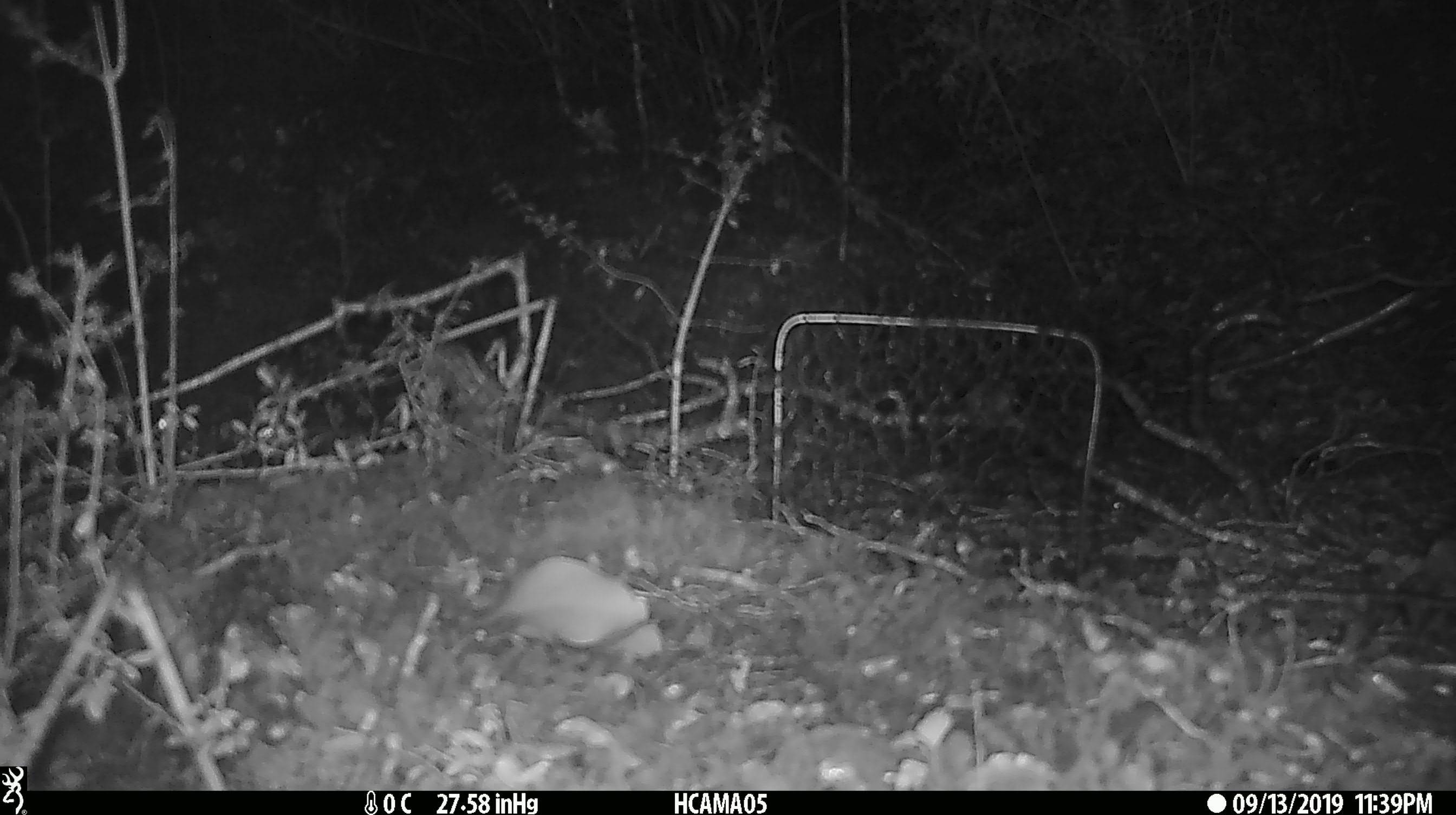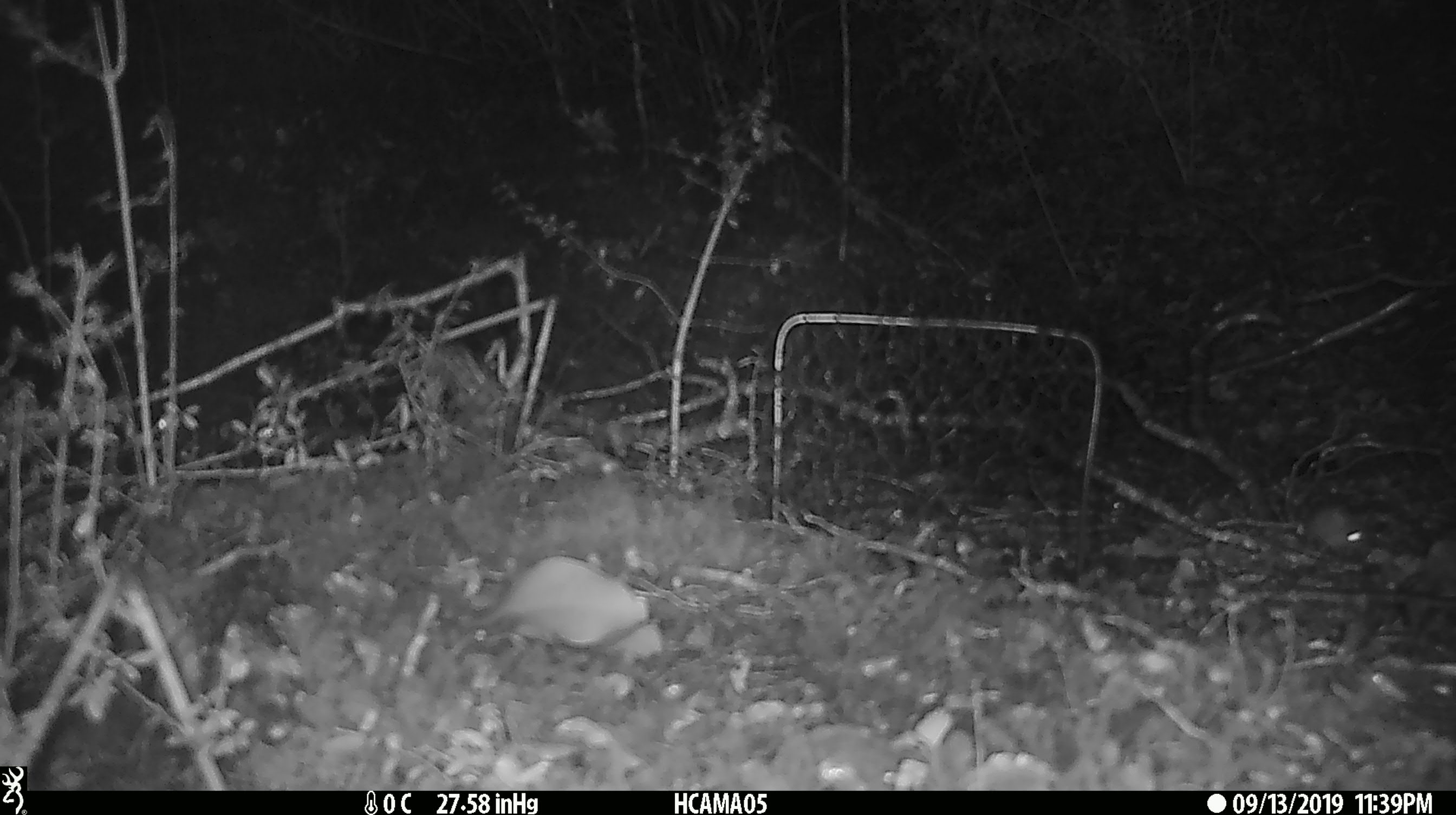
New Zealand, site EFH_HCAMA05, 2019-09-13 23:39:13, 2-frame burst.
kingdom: Animalia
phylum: Chordata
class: Mammalia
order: Rodentia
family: Muridae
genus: Mus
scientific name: Mus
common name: mouse